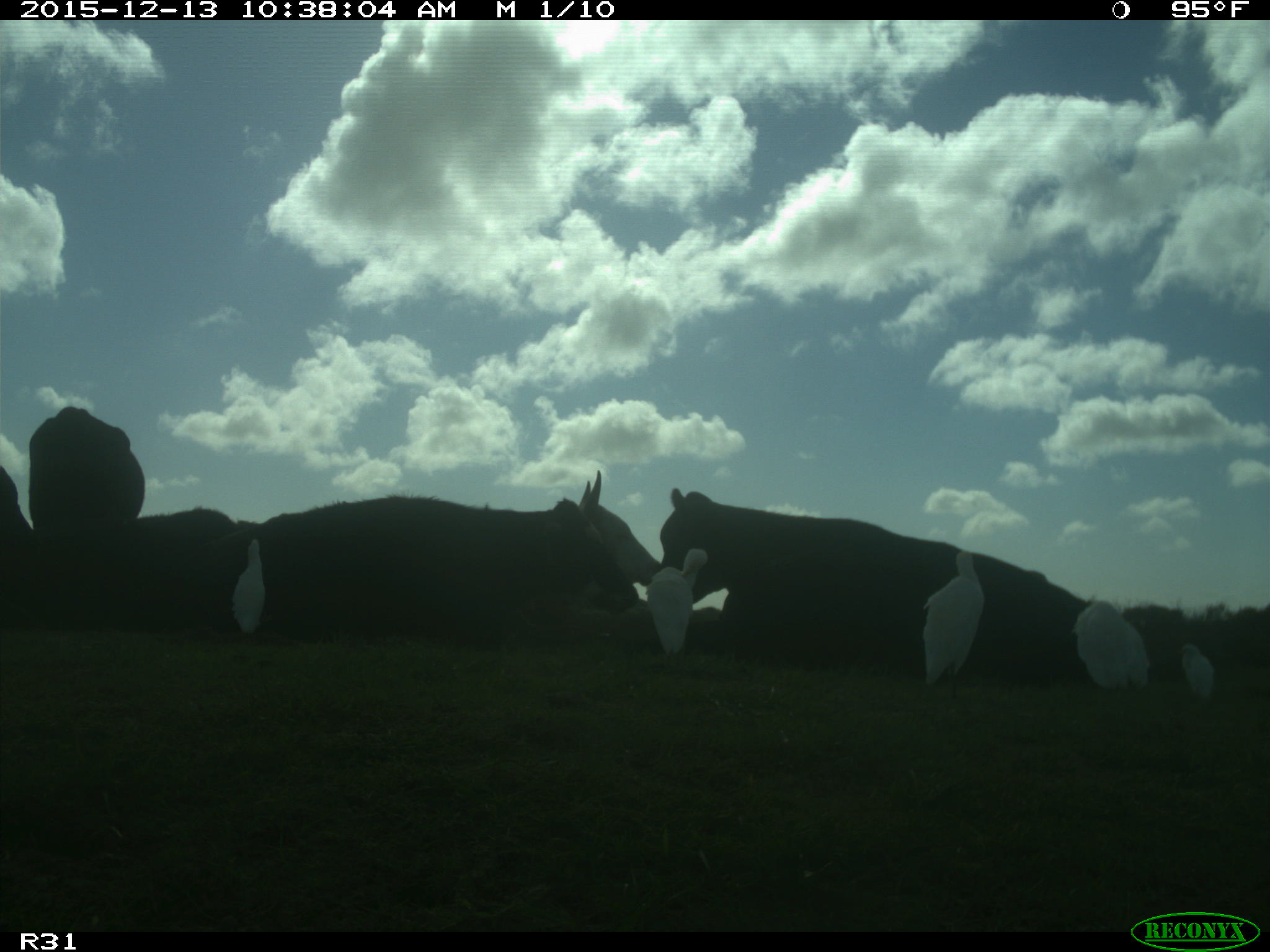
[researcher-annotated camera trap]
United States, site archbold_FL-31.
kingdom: Animalia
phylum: Chordata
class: Mammalia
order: Artiodactyla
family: Bovidae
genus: Bos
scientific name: Bos taurus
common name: domestic cow